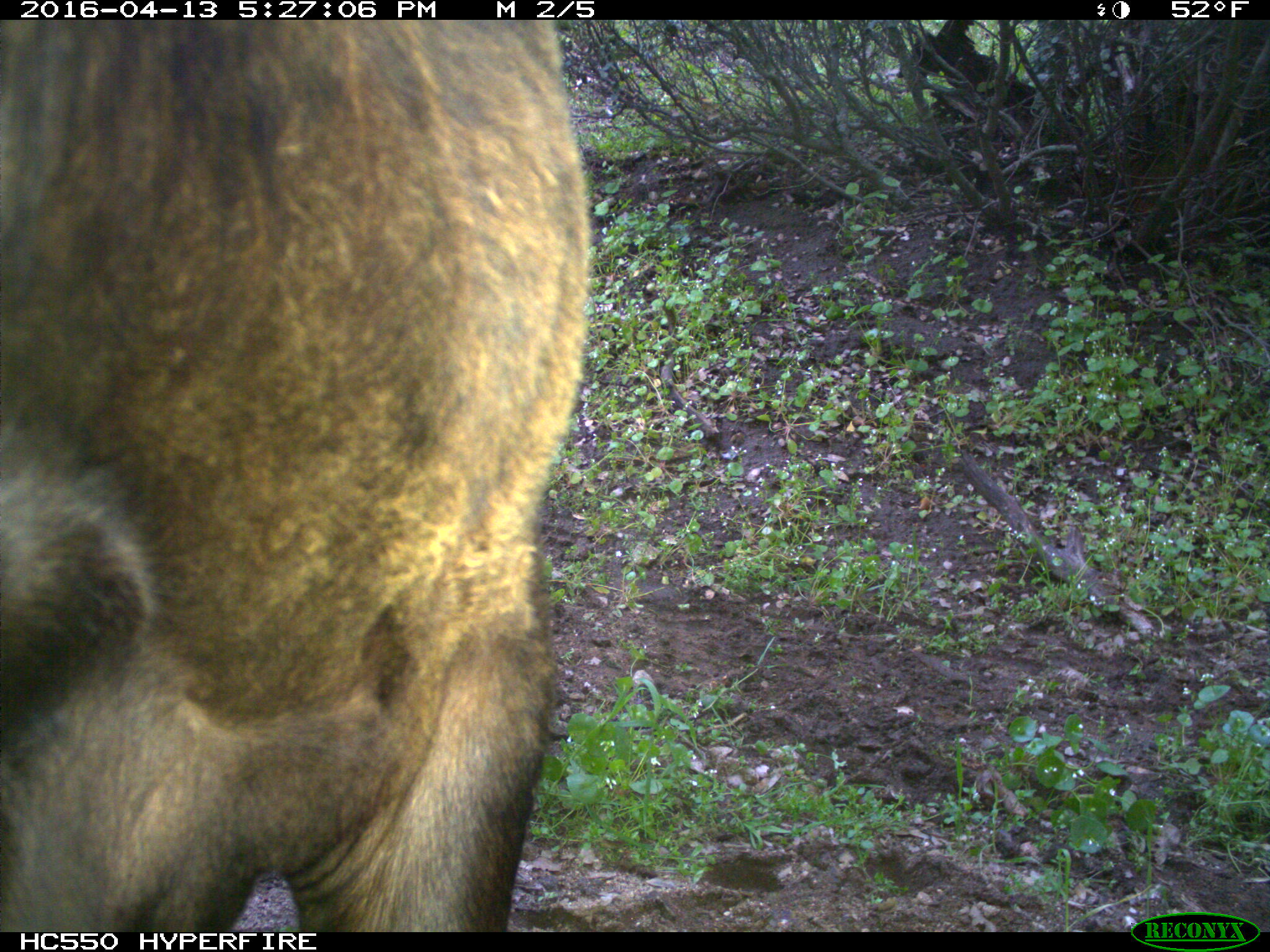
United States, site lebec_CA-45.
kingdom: Animalia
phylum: Chordata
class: Mammalia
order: Artiodactyla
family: Bovidae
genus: Bos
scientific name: Bos taurus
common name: domestic cow